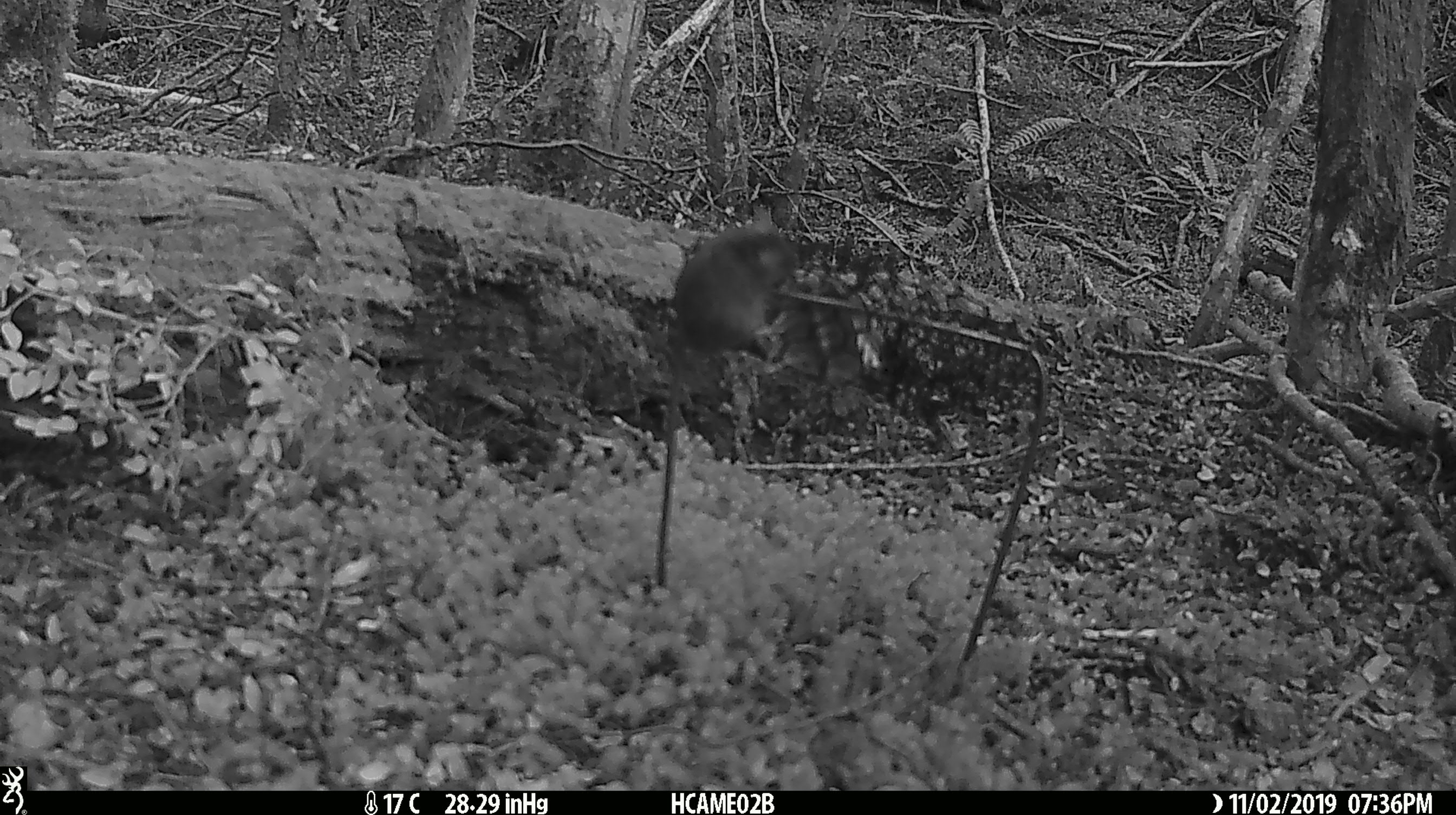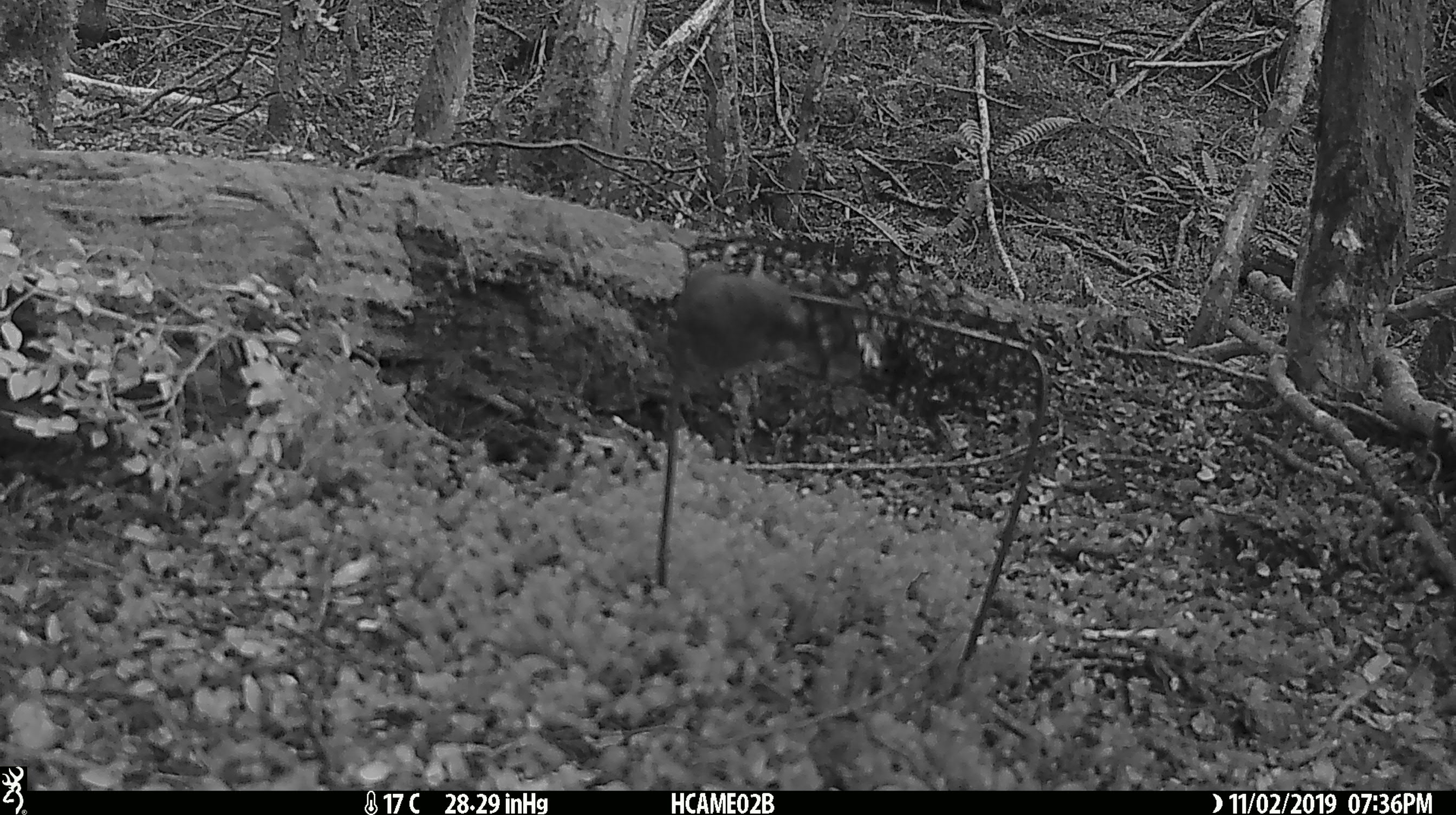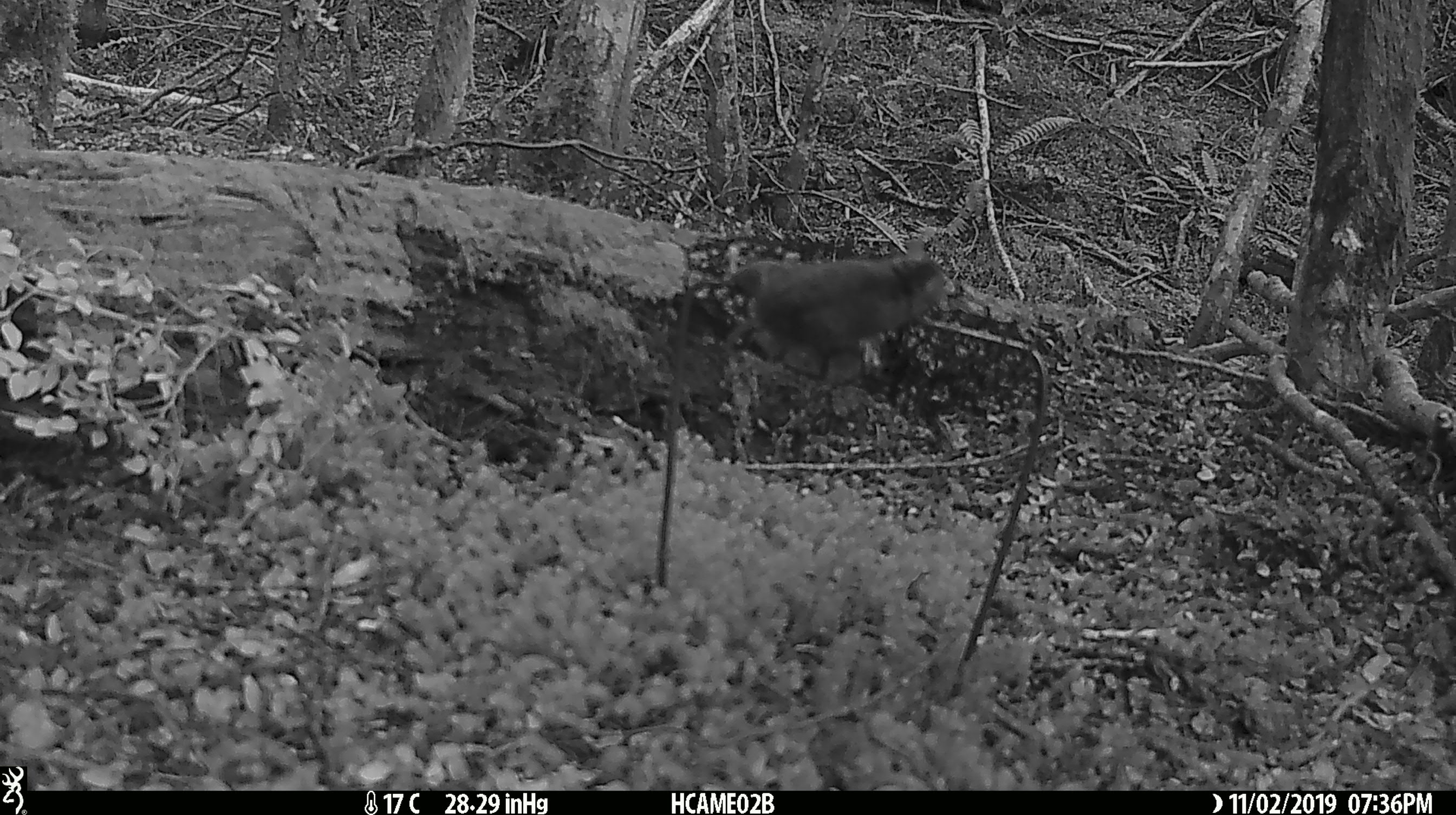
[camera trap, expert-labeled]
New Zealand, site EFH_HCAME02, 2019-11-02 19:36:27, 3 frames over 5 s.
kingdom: Animalia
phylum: Chordata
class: Mammalia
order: Rodentia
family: Muridae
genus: Mus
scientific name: Mus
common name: mouse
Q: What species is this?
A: Mouse (Mus).